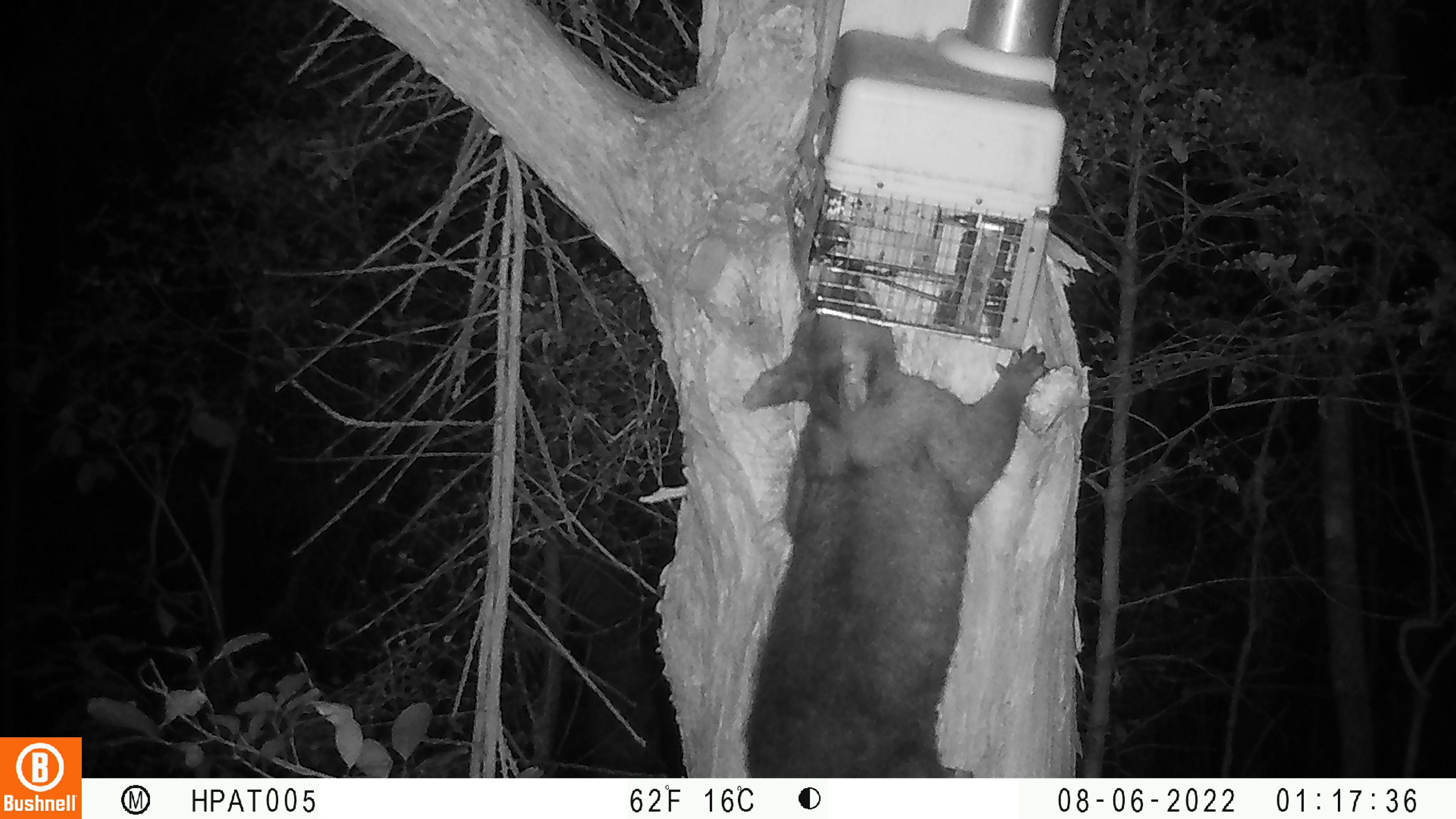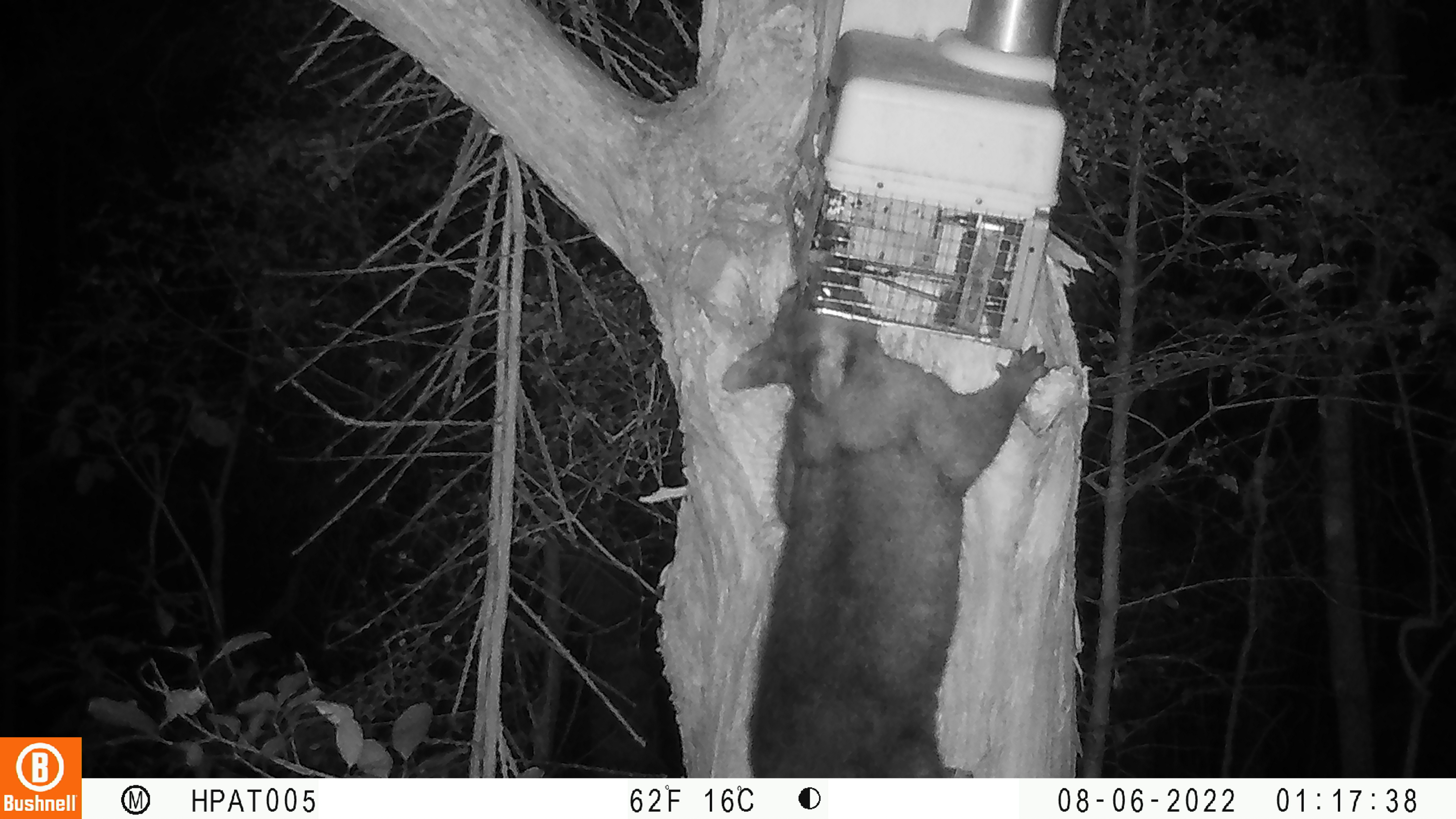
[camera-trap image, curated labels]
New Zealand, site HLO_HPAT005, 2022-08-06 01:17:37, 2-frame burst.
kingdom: Animalia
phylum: Chordata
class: Mammalia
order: Diprotodontia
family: Phalangeridae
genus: Trichosurus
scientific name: Trichosurus vulpecula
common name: common brushtail possum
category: possum